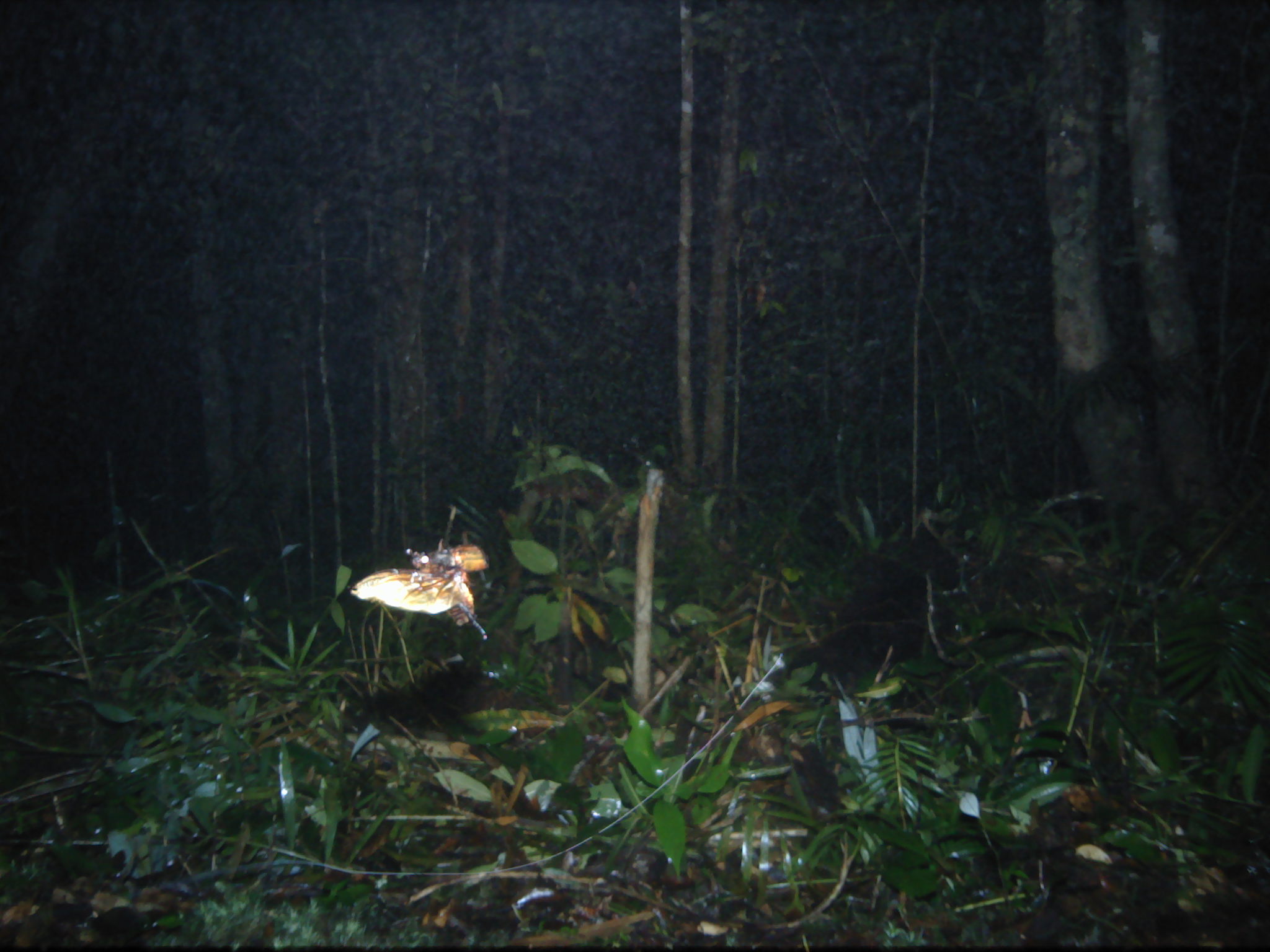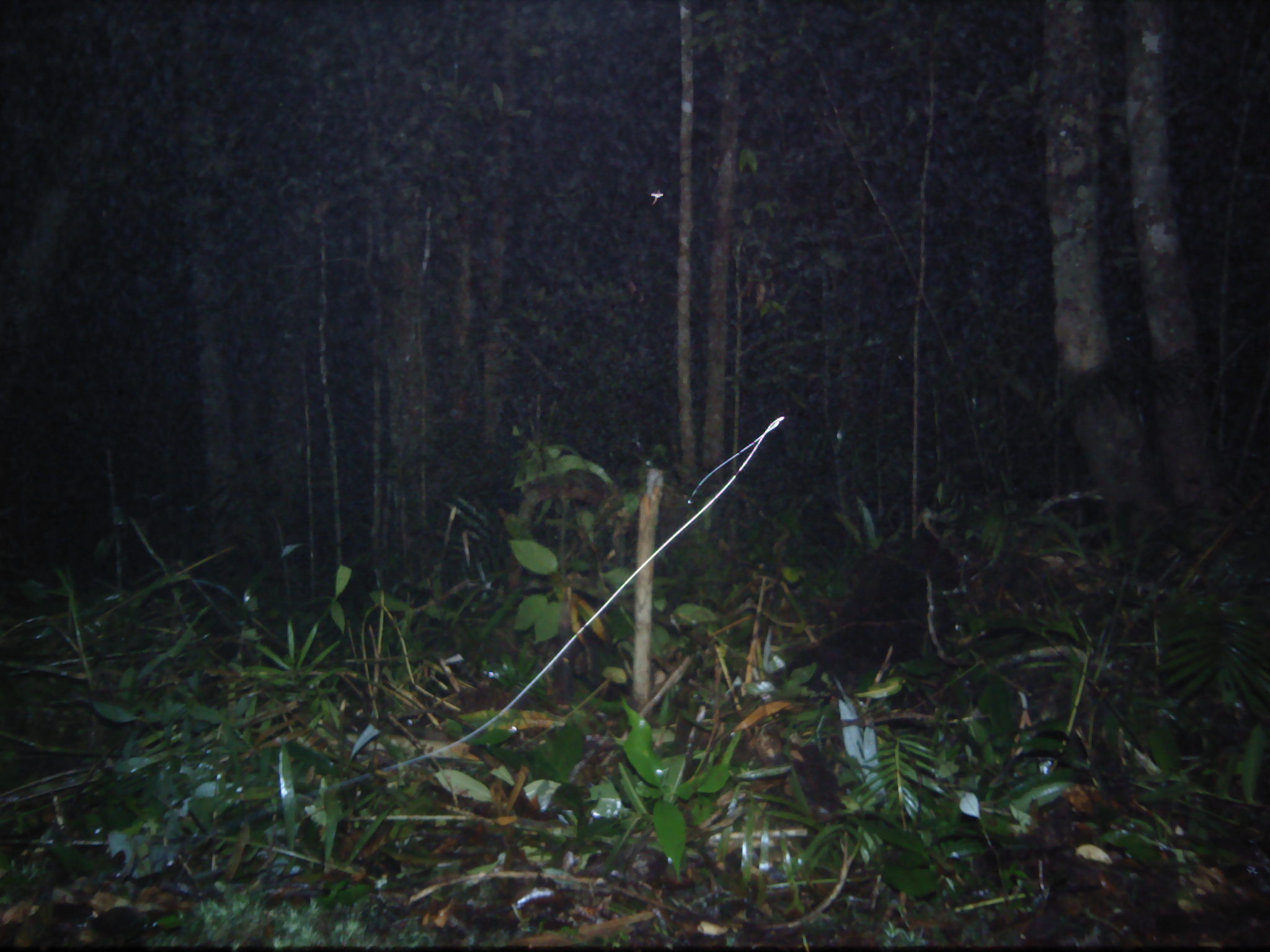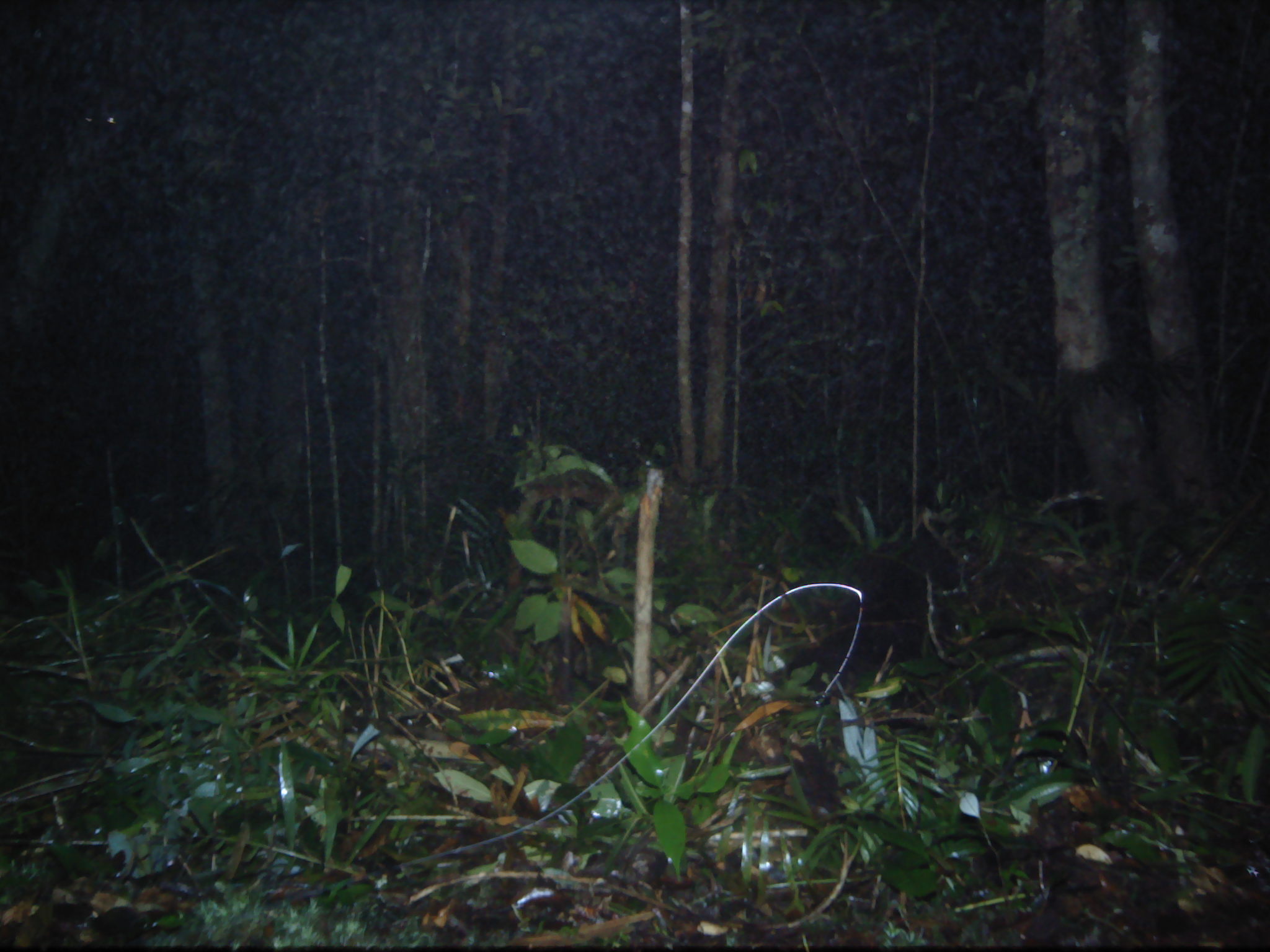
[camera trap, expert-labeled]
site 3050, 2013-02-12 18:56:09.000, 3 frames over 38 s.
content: unidentified animal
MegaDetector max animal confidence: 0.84